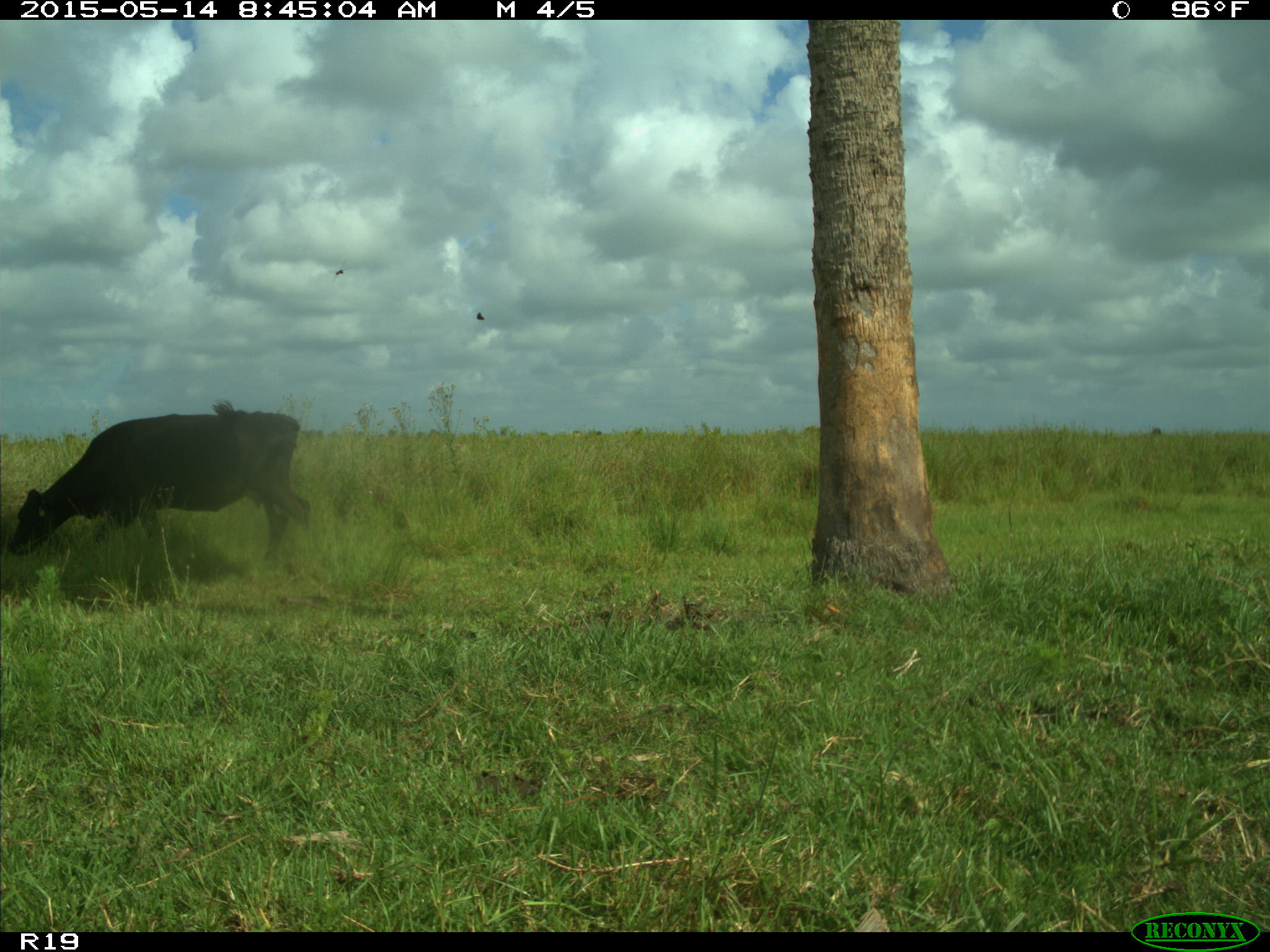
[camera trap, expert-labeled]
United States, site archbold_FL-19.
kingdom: Animalia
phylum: Chordata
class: Mammalia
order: Artiodactyla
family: Bovidae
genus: Bos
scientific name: Bos taurus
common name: domestic cow